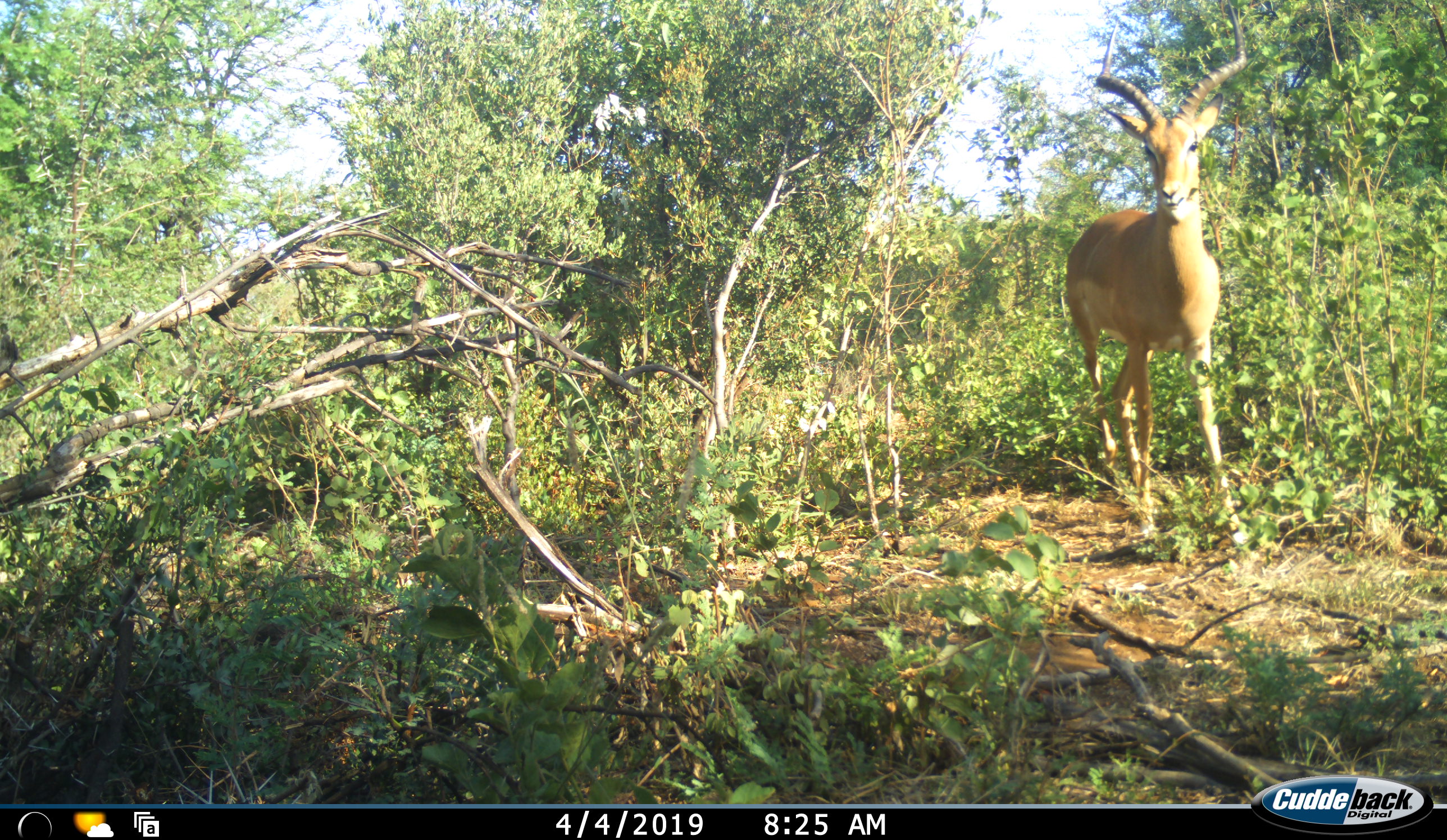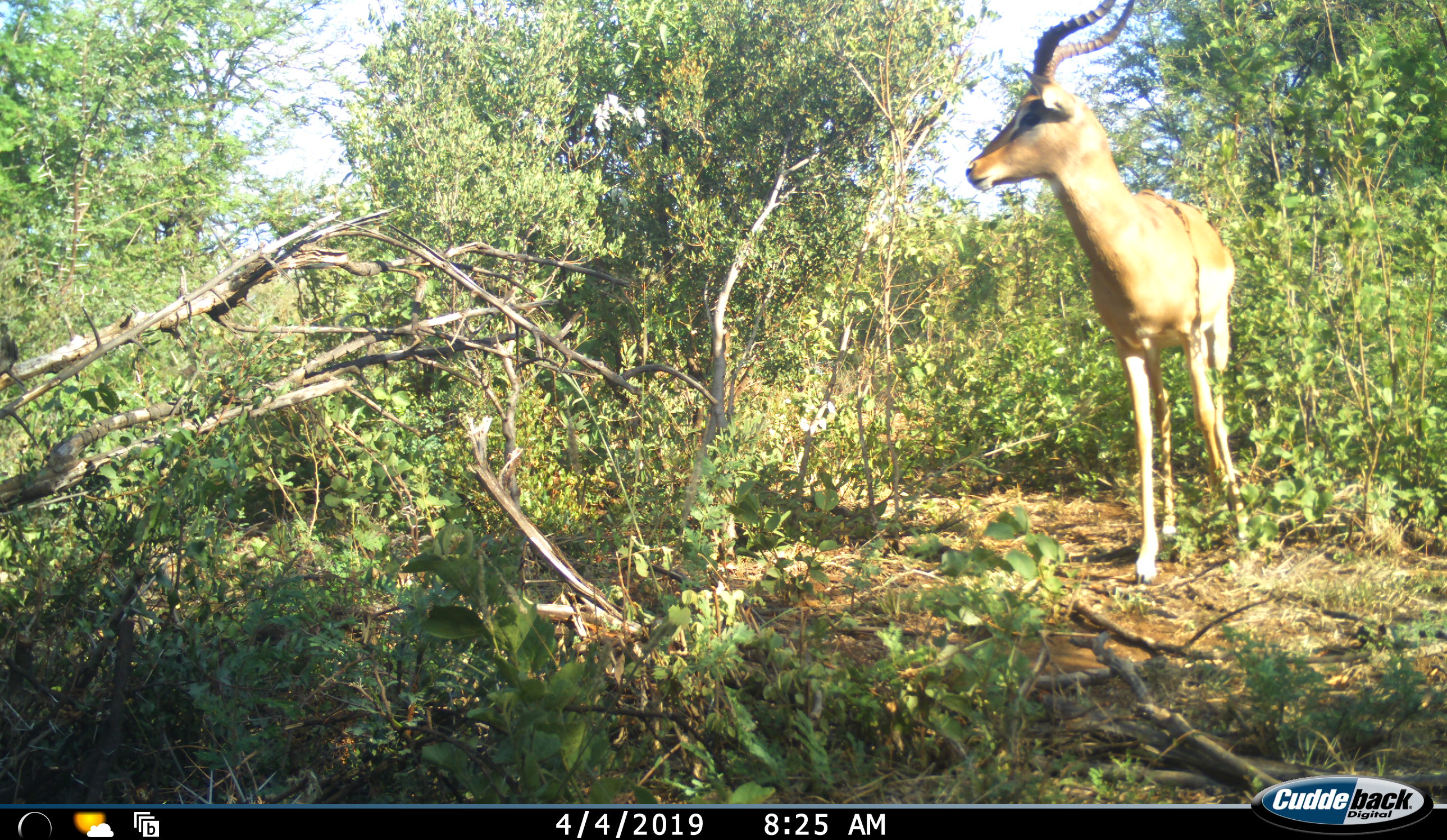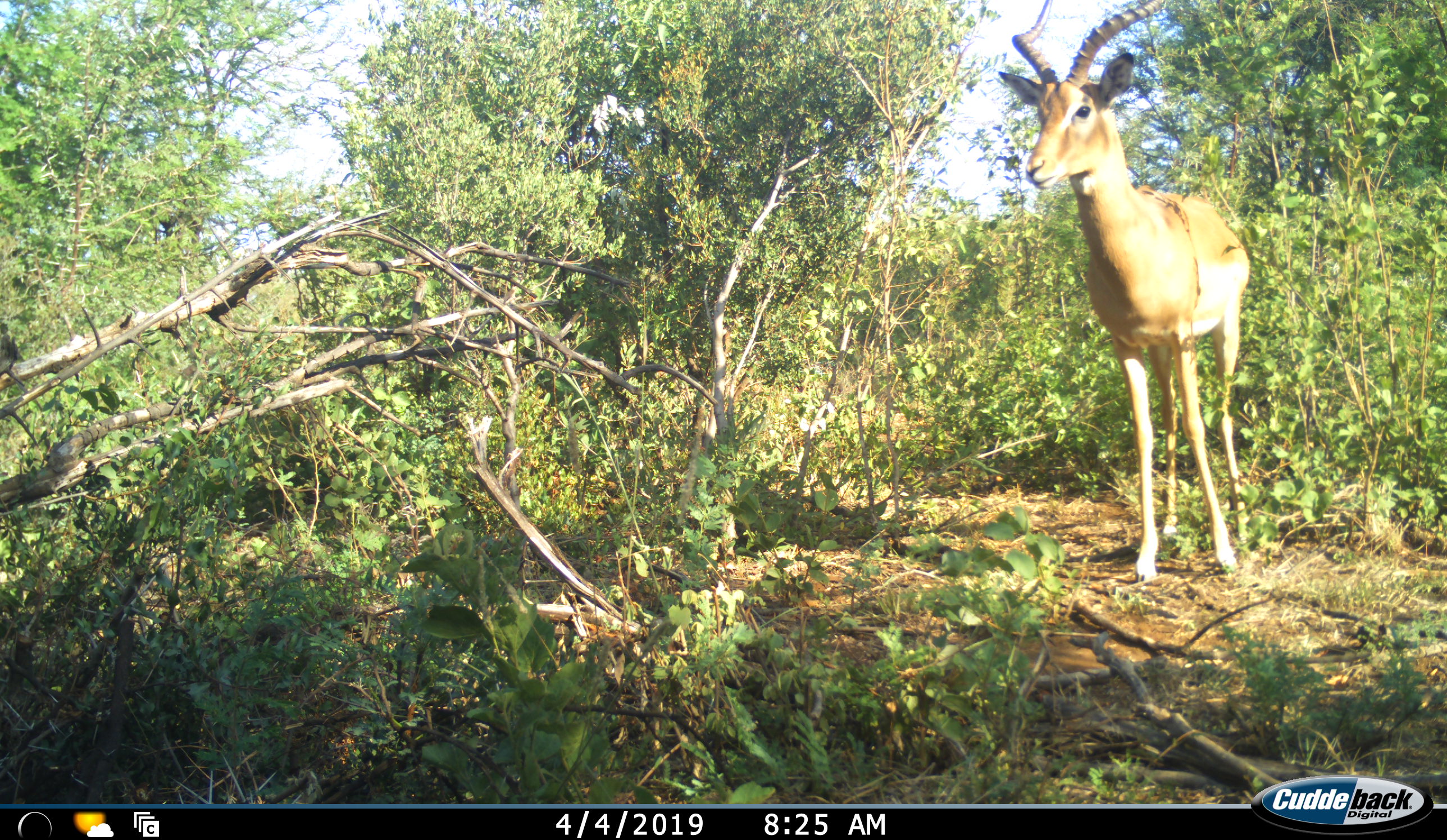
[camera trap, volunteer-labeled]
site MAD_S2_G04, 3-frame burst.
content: unidentified animal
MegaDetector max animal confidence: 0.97